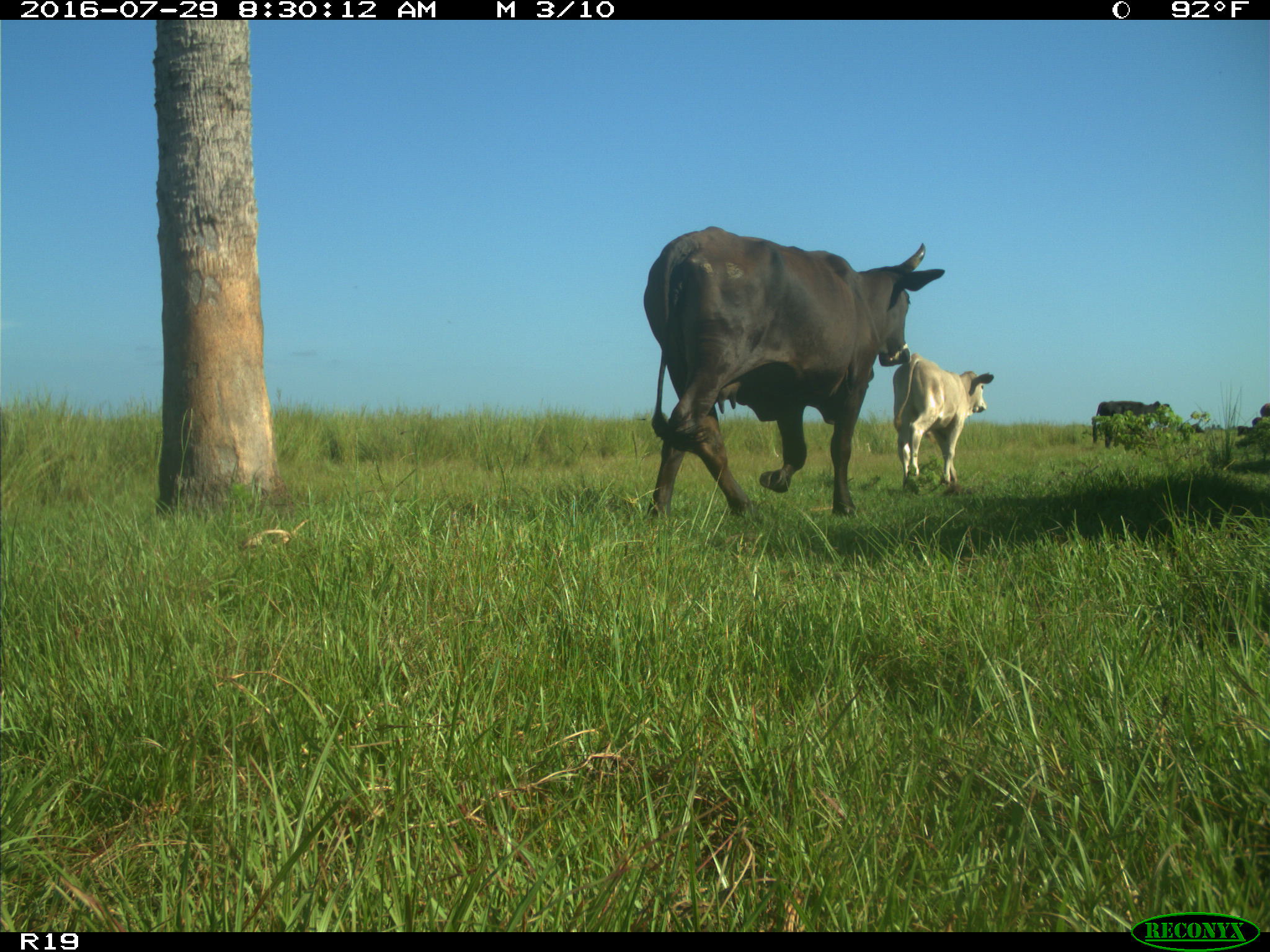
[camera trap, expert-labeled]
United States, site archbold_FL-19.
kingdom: Animalia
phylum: Chordata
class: Mammalia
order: Artiodactyla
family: Bovidae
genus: Bos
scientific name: Bos taurus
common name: domestic cow